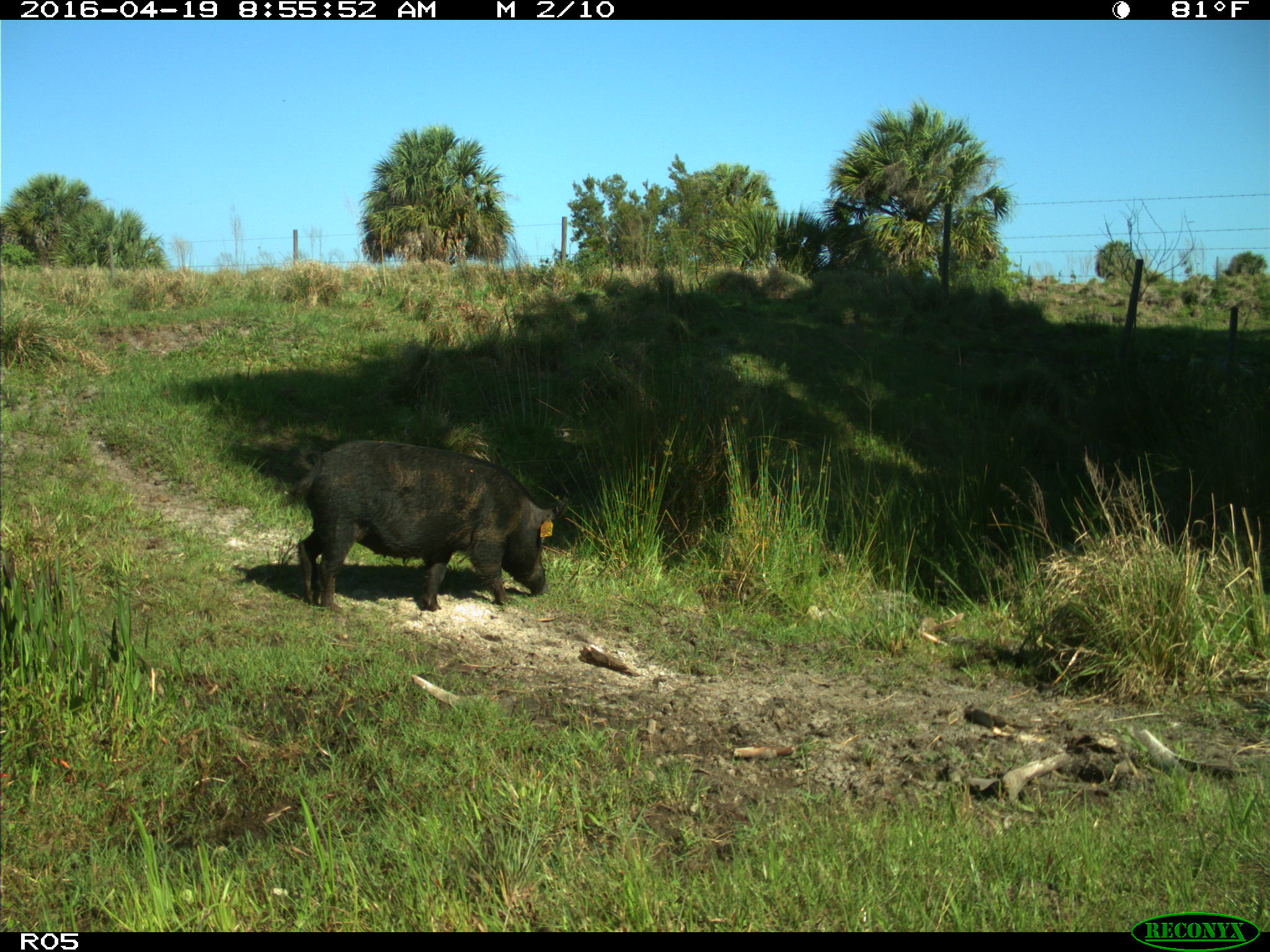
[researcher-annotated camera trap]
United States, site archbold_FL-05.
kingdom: Animalia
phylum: Chordata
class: Mammalia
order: Artiodactyla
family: Suidae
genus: Sus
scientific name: Sus scrofa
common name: wild boar